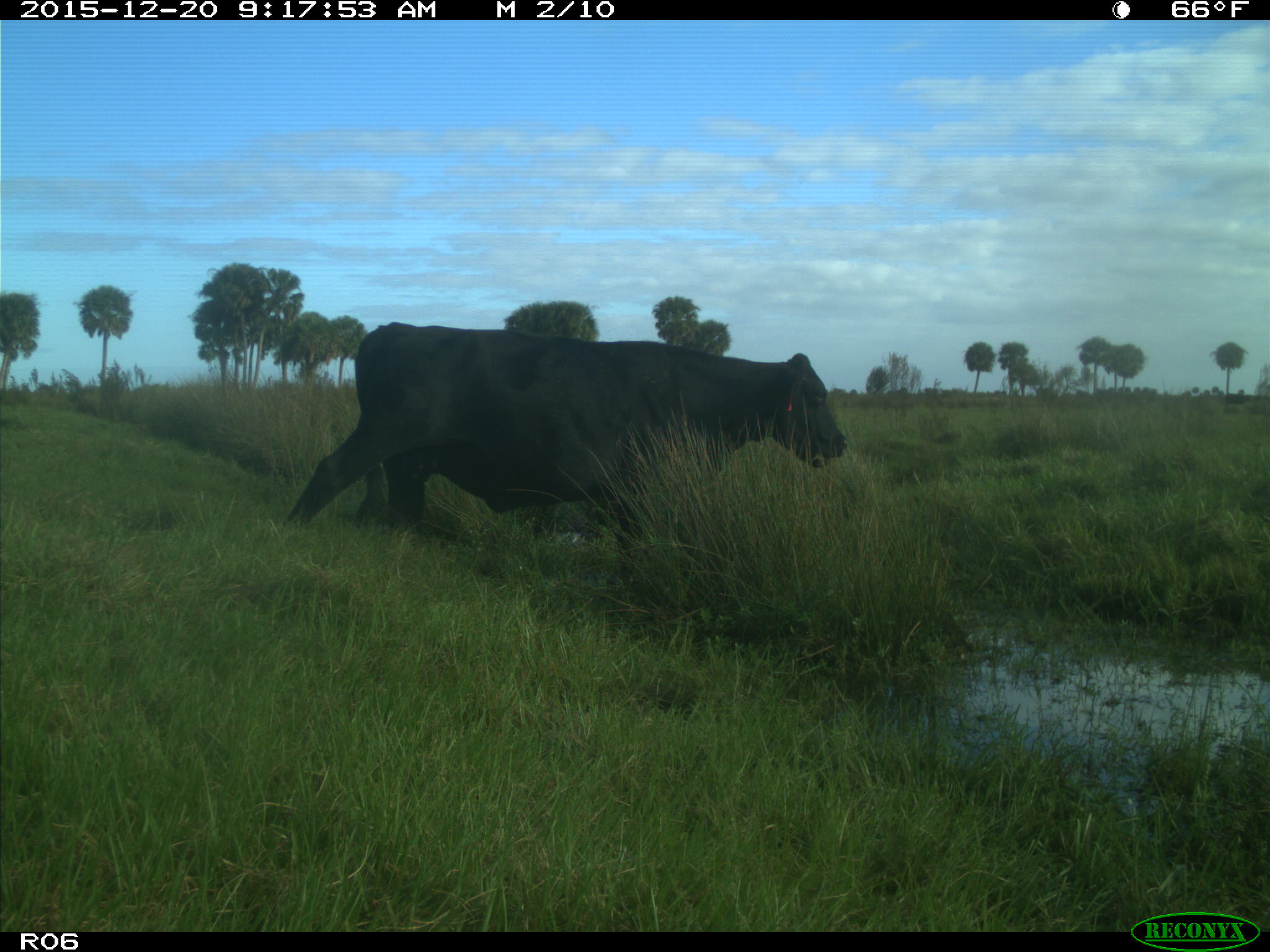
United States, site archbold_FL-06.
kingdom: Animalia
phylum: Chordata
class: Mammalia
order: Artiodactyla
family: Bovidae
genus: Bos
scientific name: Bos taurus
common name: domestic cow